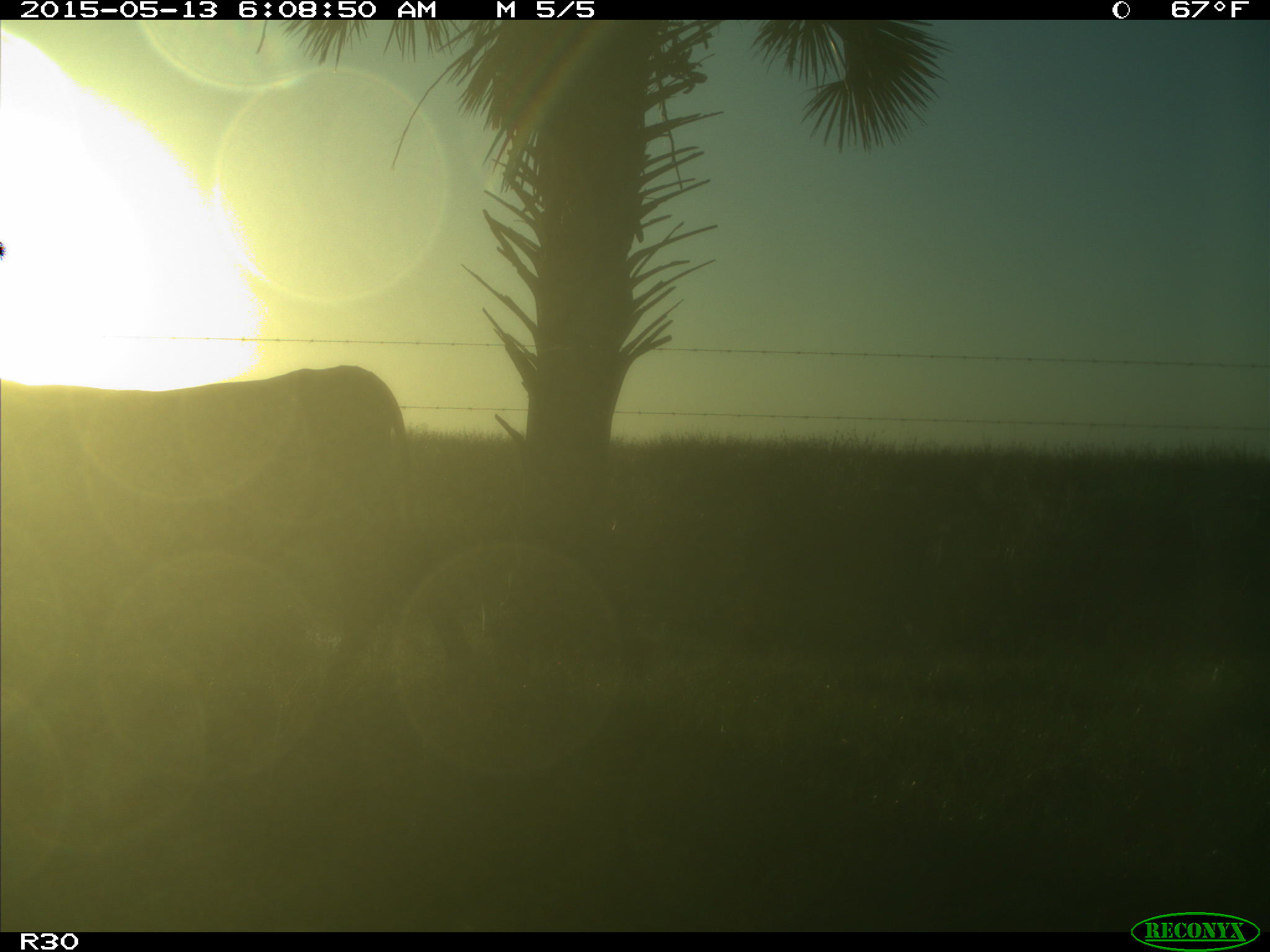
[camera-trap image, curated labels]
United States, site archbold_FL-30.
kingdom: Animalia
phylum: Chordata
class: Mammalia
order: Artiodactyla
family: Bovidae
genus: Bos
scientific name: Bos taurus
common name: domestic cow